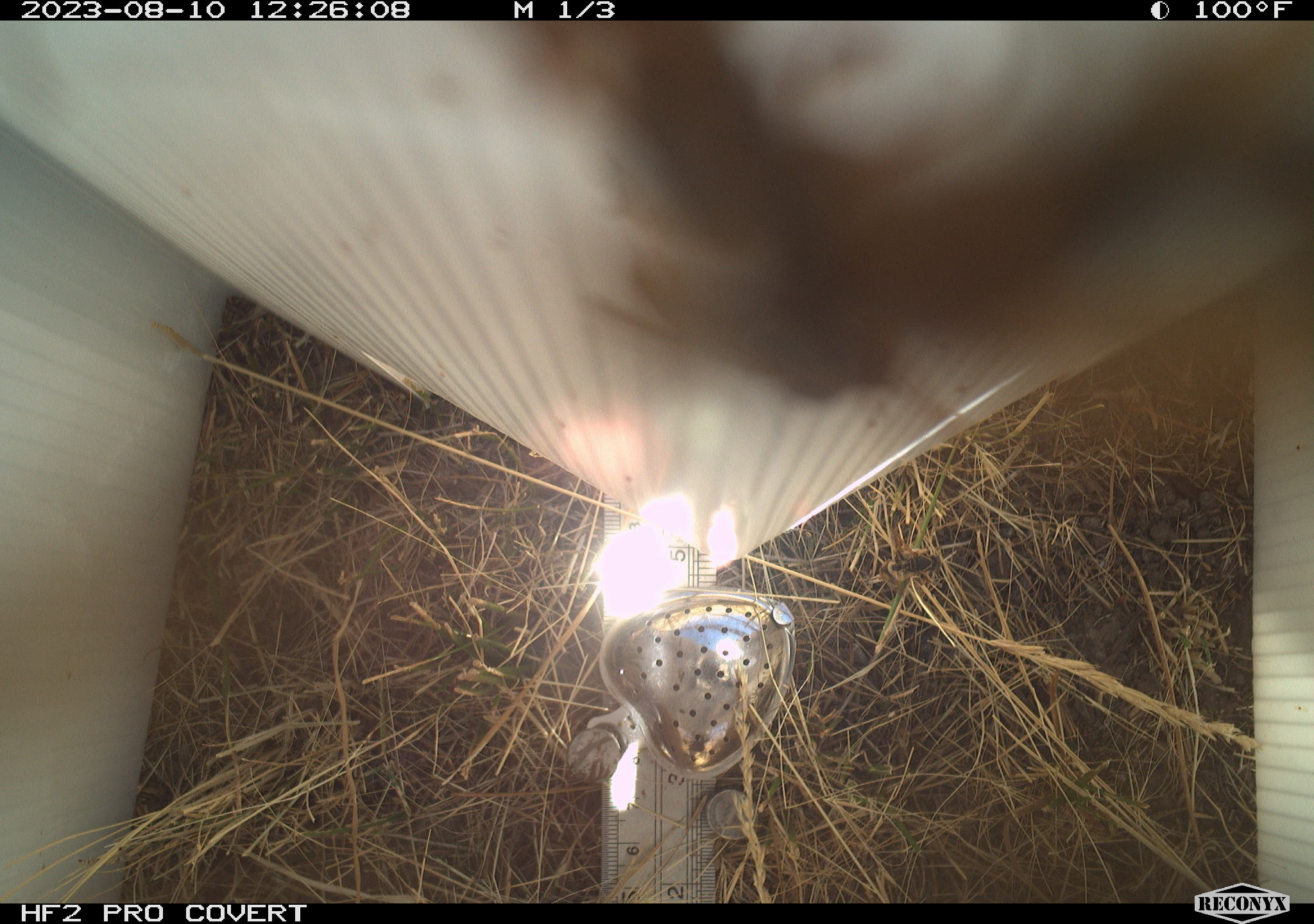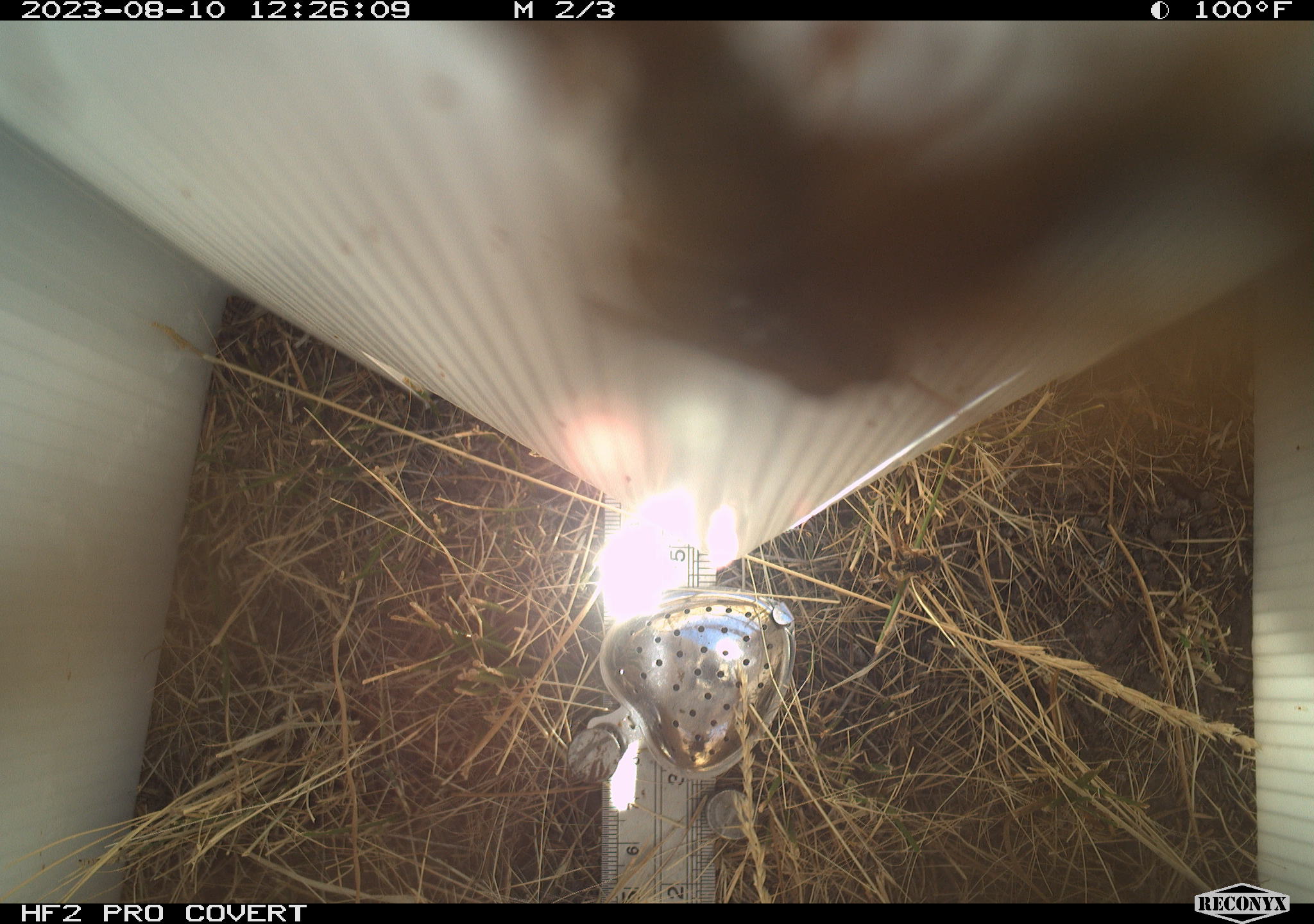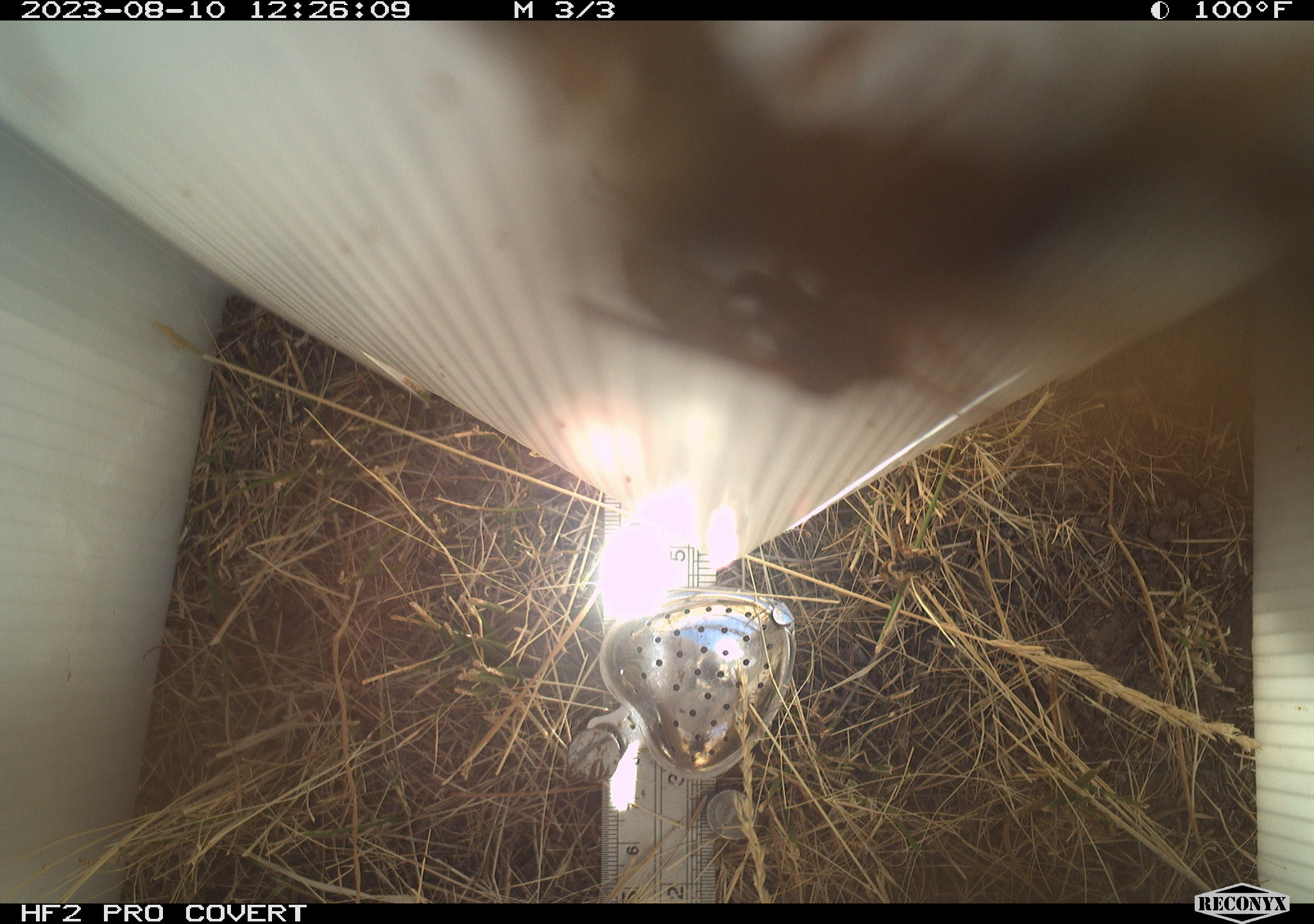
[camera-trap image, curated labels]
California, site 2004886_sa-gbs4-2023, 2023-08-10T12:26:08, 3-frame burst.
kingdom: Animalia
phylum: Arthropoda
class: Insecta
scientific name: Insecta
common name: insect